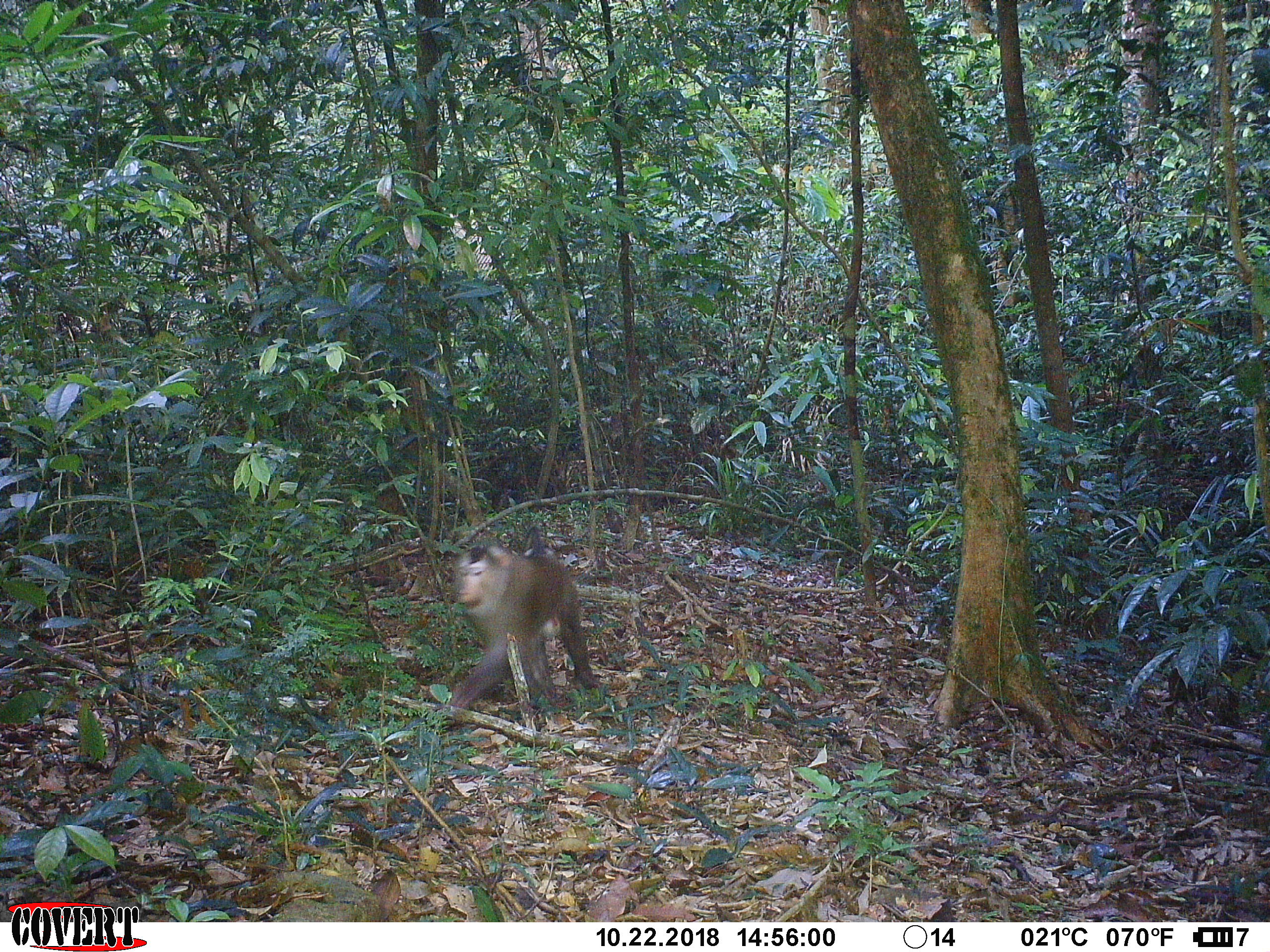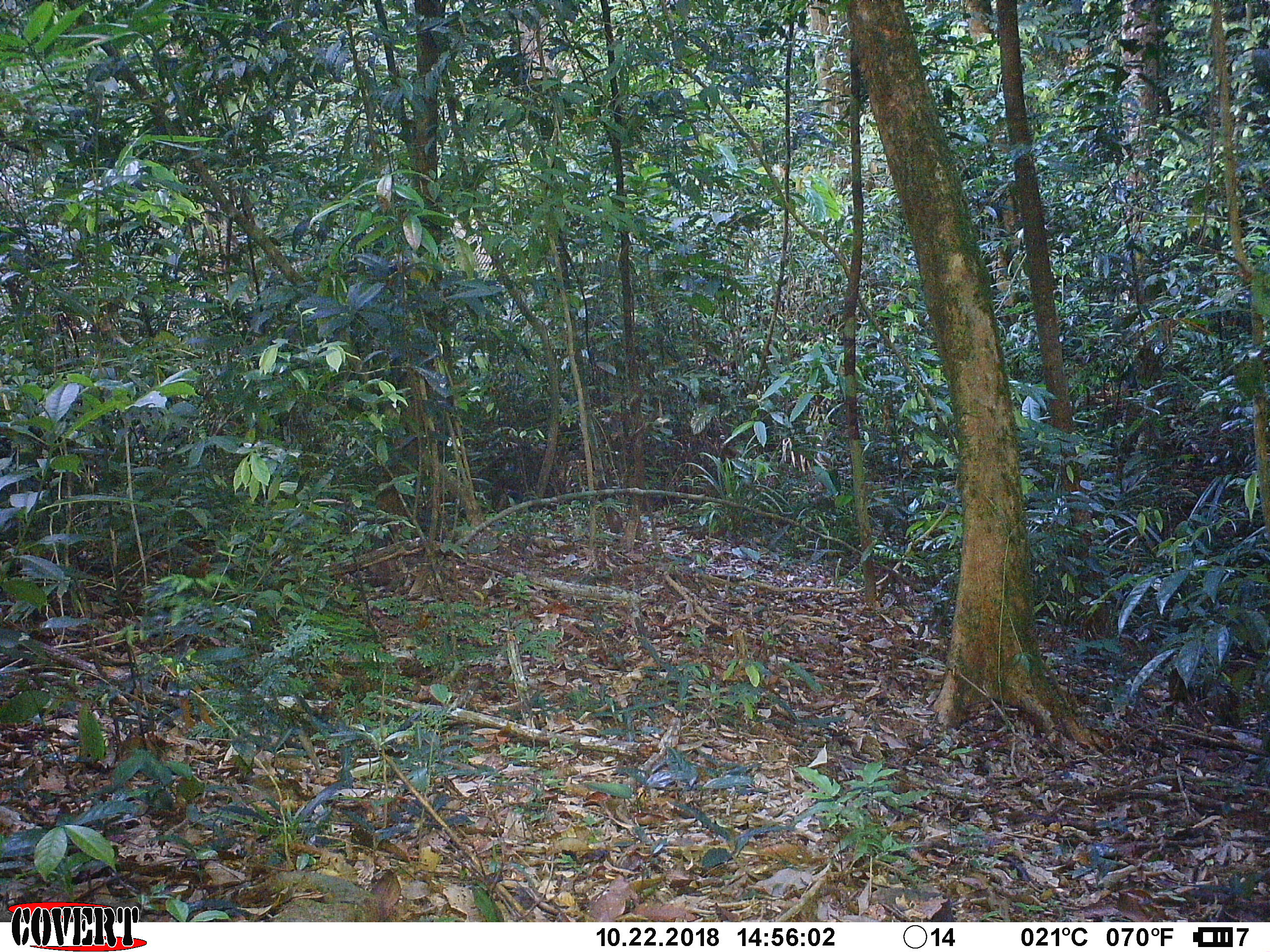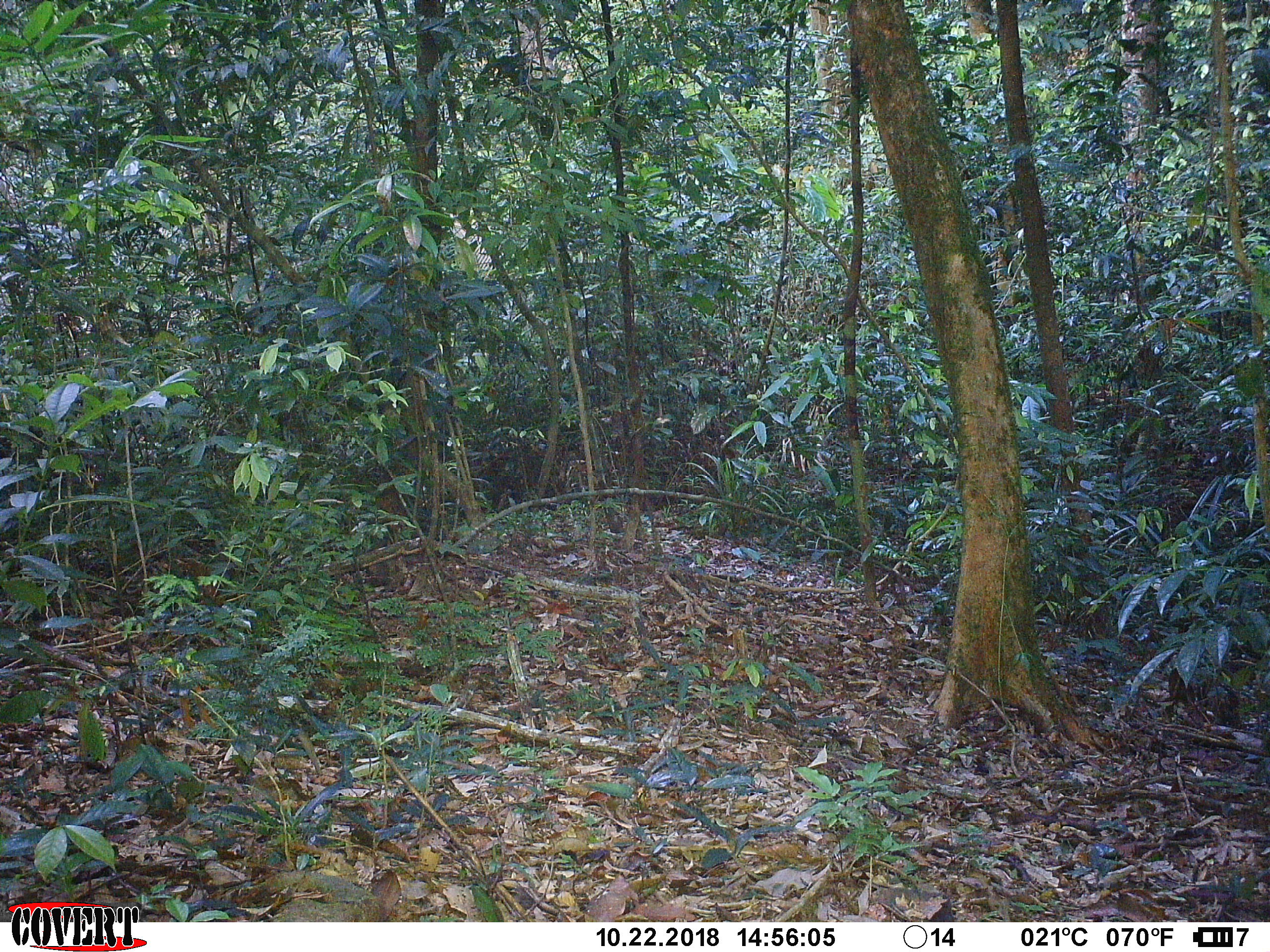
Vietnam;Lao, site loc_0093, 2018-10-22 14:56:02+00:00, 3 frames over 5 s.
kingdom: Animalia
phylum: Chordata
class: Mammalia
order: Primates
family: Cercopithecidae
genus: Macaca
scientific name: Macaca nemestrina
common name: pig-tailed macaque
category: pig tailed macaque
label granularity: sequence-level